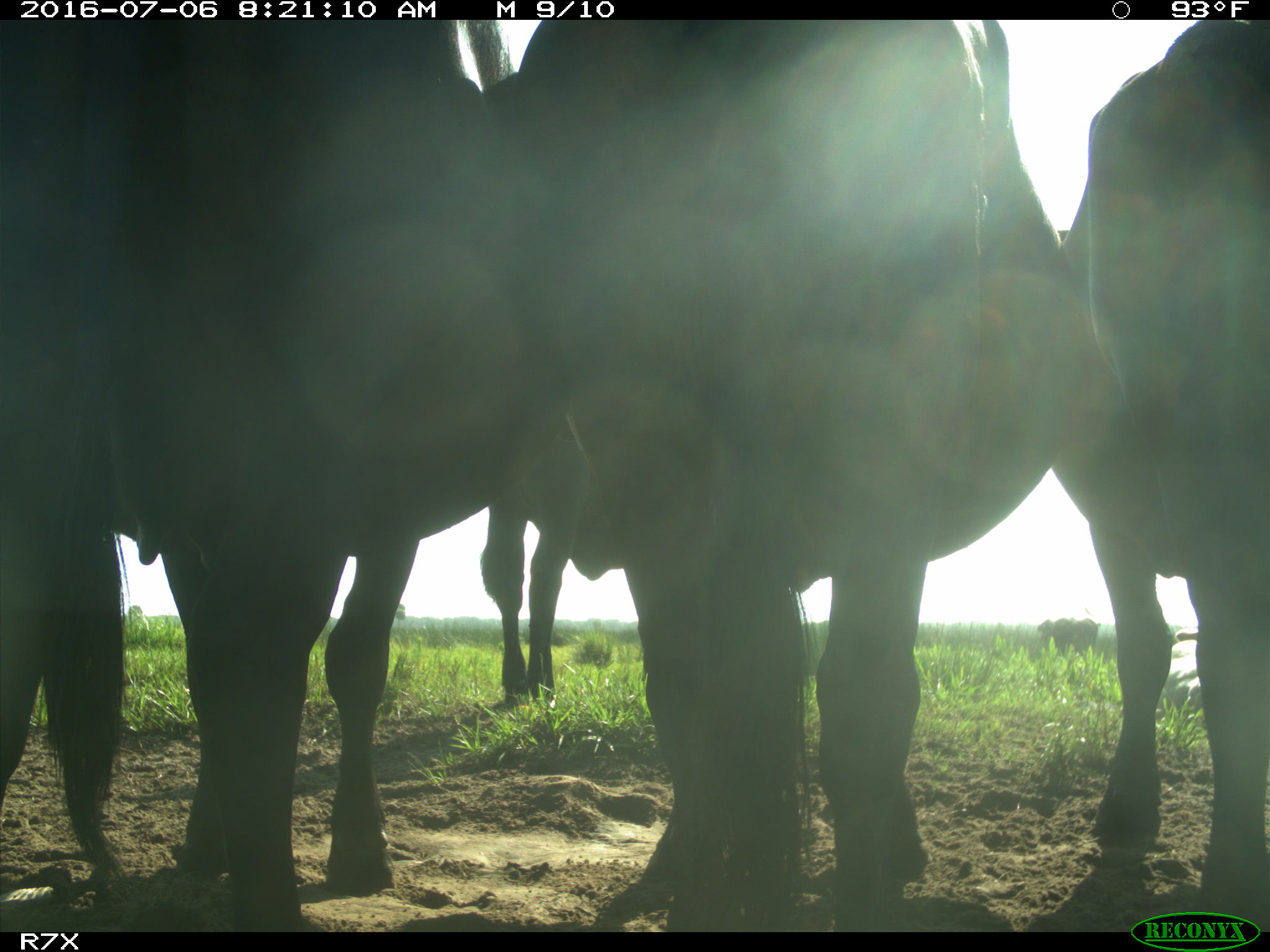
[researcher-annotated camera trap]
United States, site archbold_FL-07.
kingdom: Animalia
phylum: Chordata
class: Mammalia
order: Artiodactyla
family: Bovidae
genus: Bos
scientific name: Bos taurus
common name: domestic cow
Bos taurus (domestic cow).